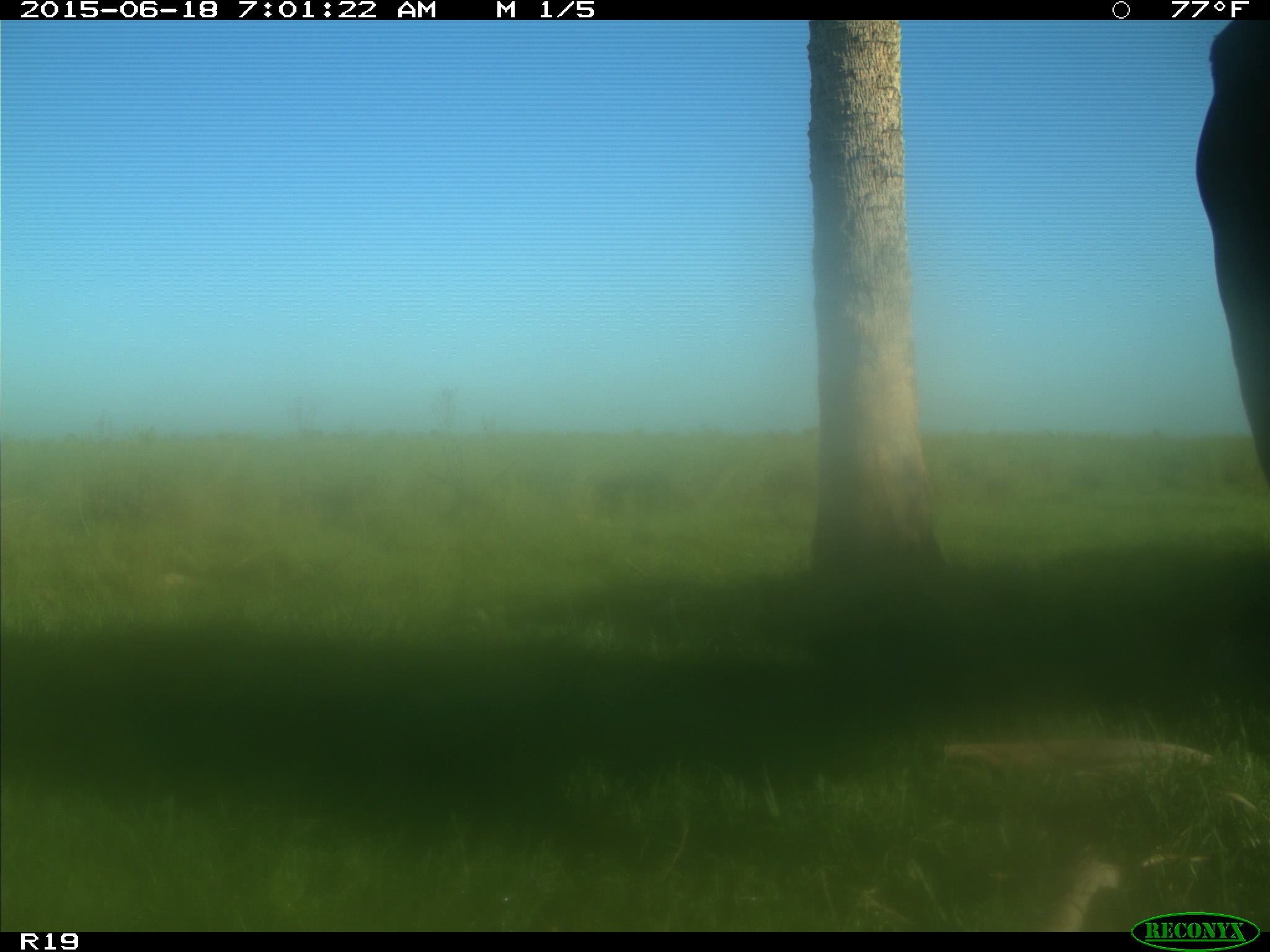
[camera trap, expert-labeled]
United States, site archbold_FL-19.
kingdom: Animalia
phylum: Chordata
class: Mammalia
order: Artiodactyla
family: Bovidae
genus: Bos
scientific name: Bos taurus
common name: domestic cow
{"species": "Bos taurus (domestic cow)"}